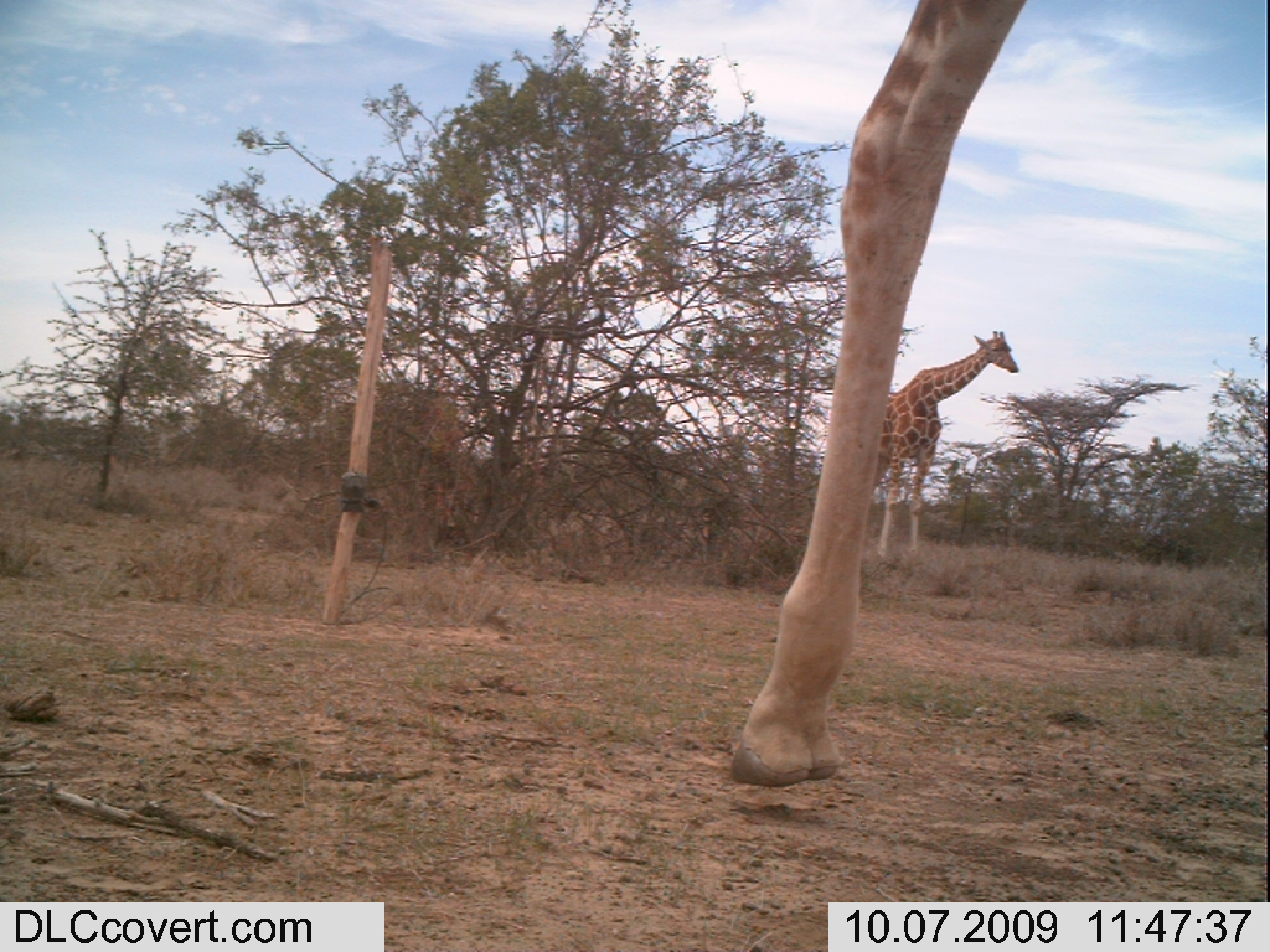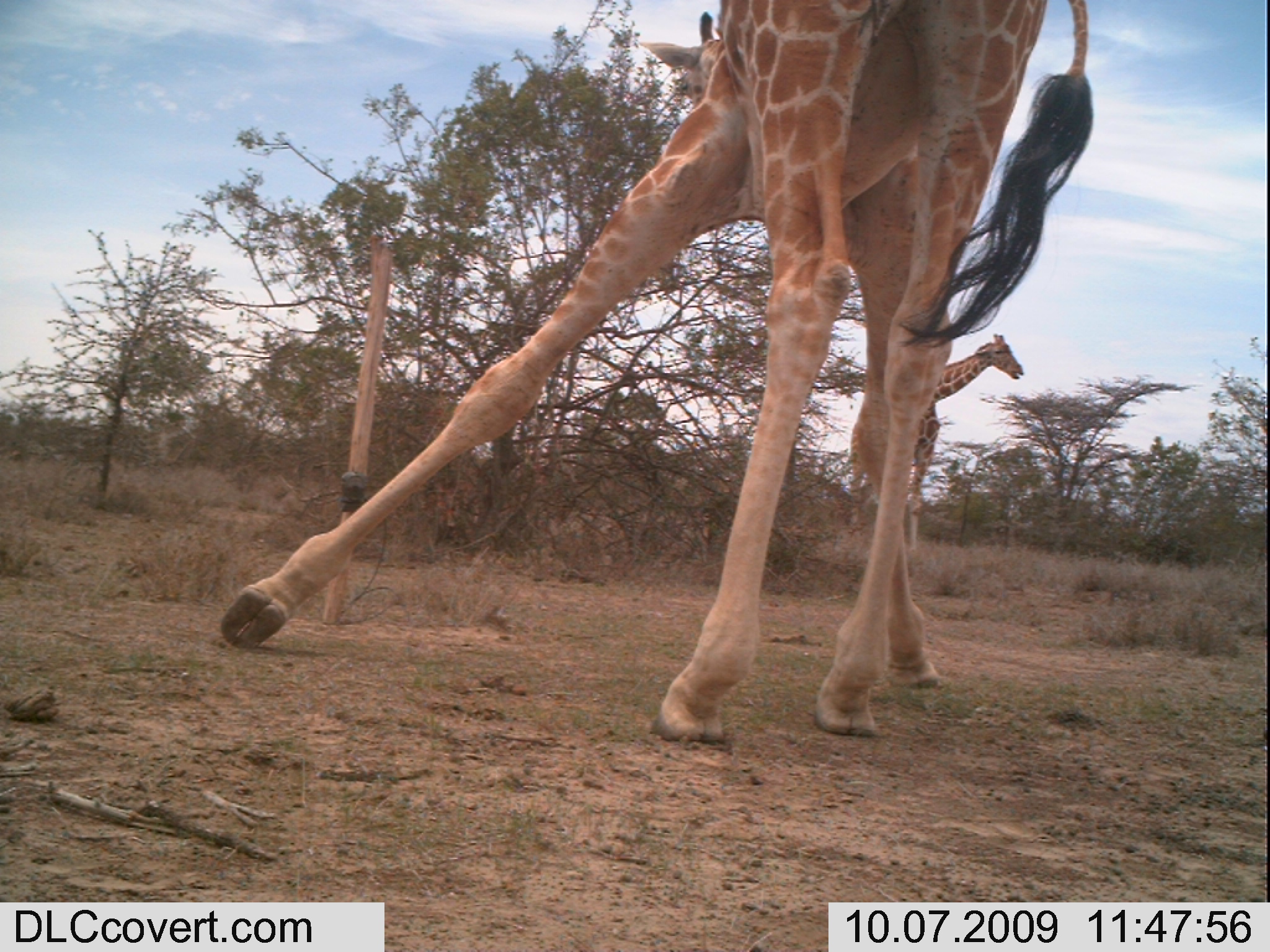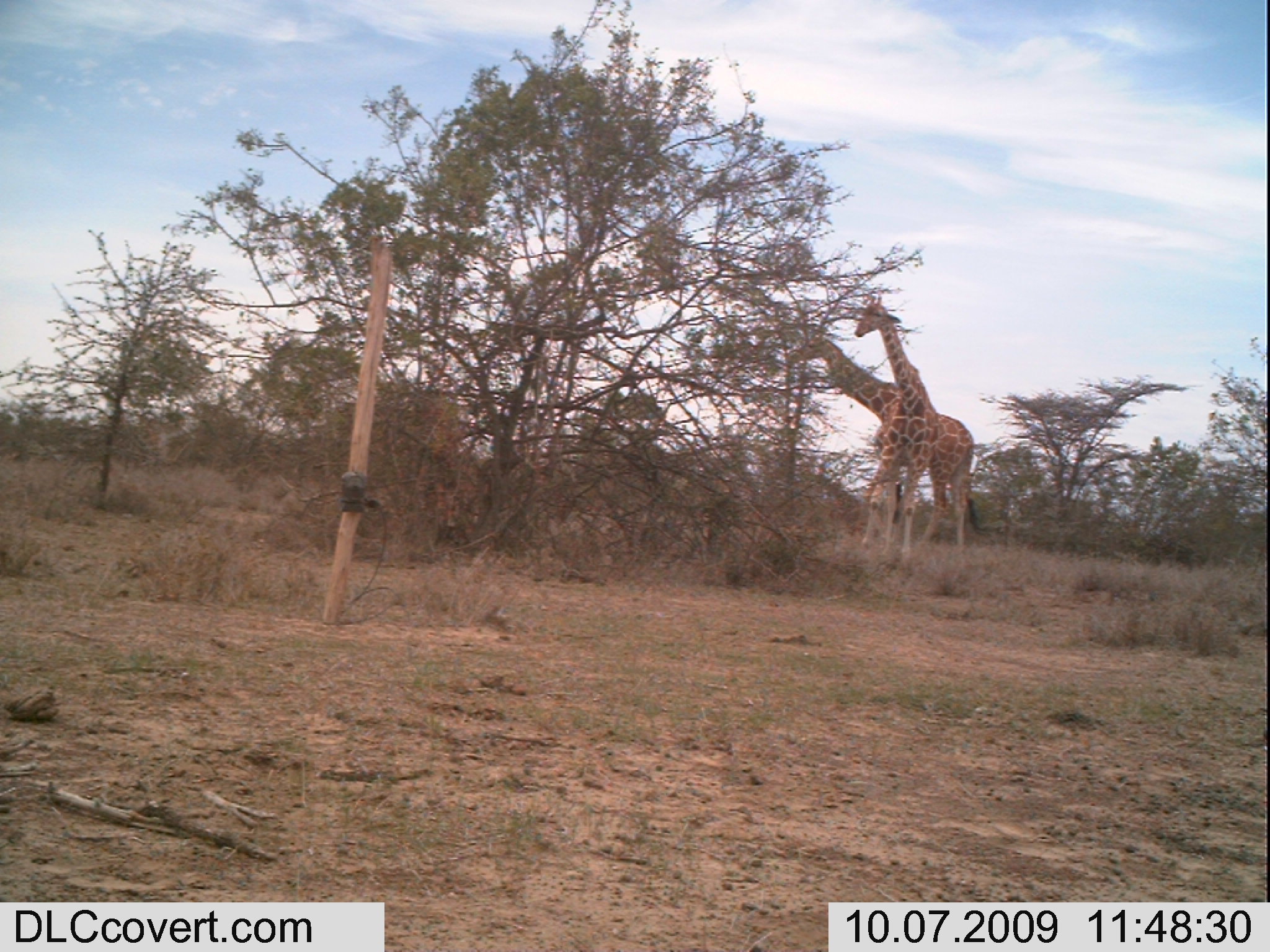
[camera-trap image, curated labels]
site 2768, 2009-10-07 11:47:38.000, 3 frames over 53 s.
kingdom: Animalia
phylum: Chordata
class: Mammalia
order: Artiodactyla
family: Giraffidae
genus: Giraffa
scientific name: Giraffa camelopardalis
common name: giraffe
Giraffa camelopardalis (giraffe), count 2.